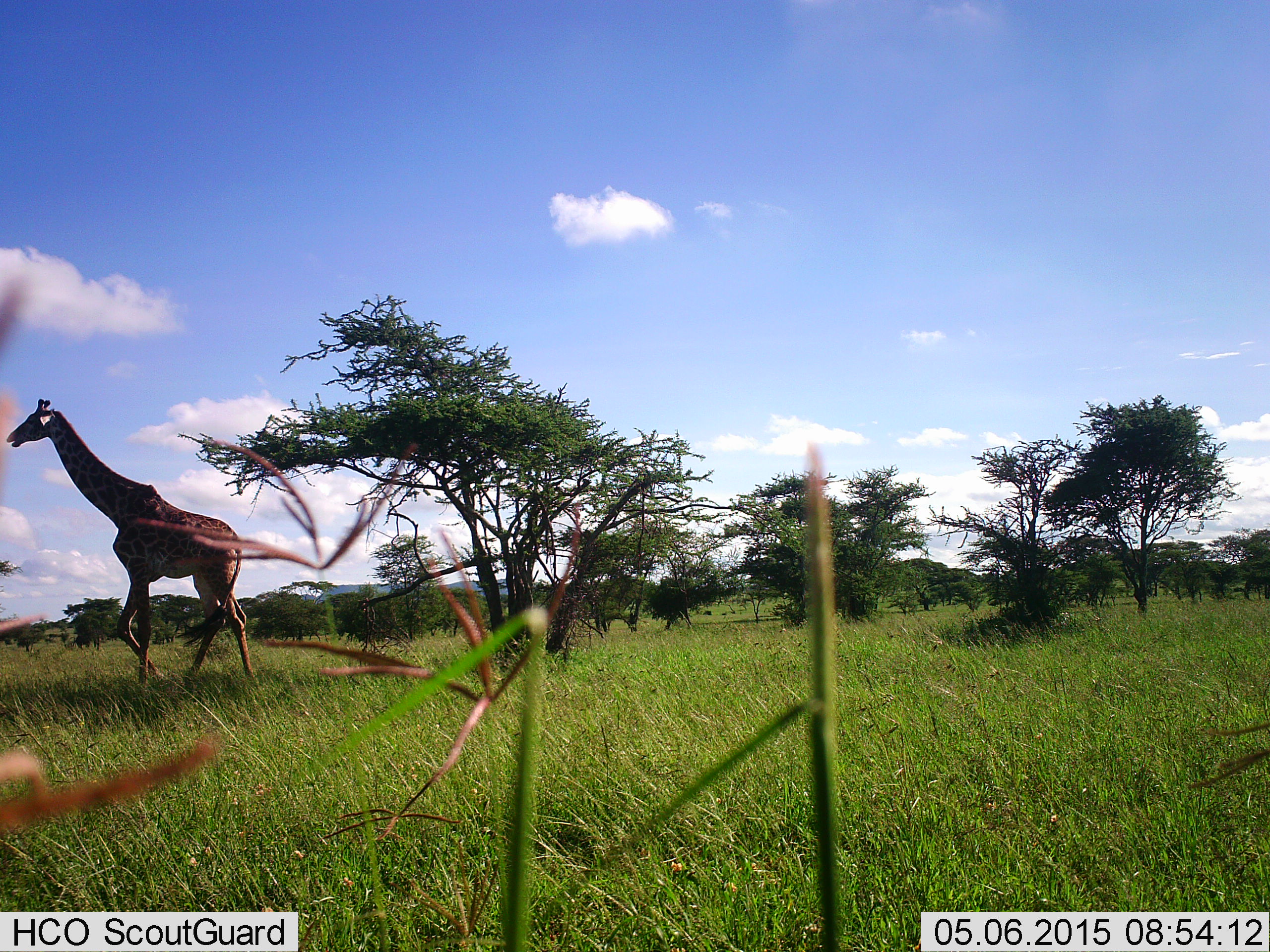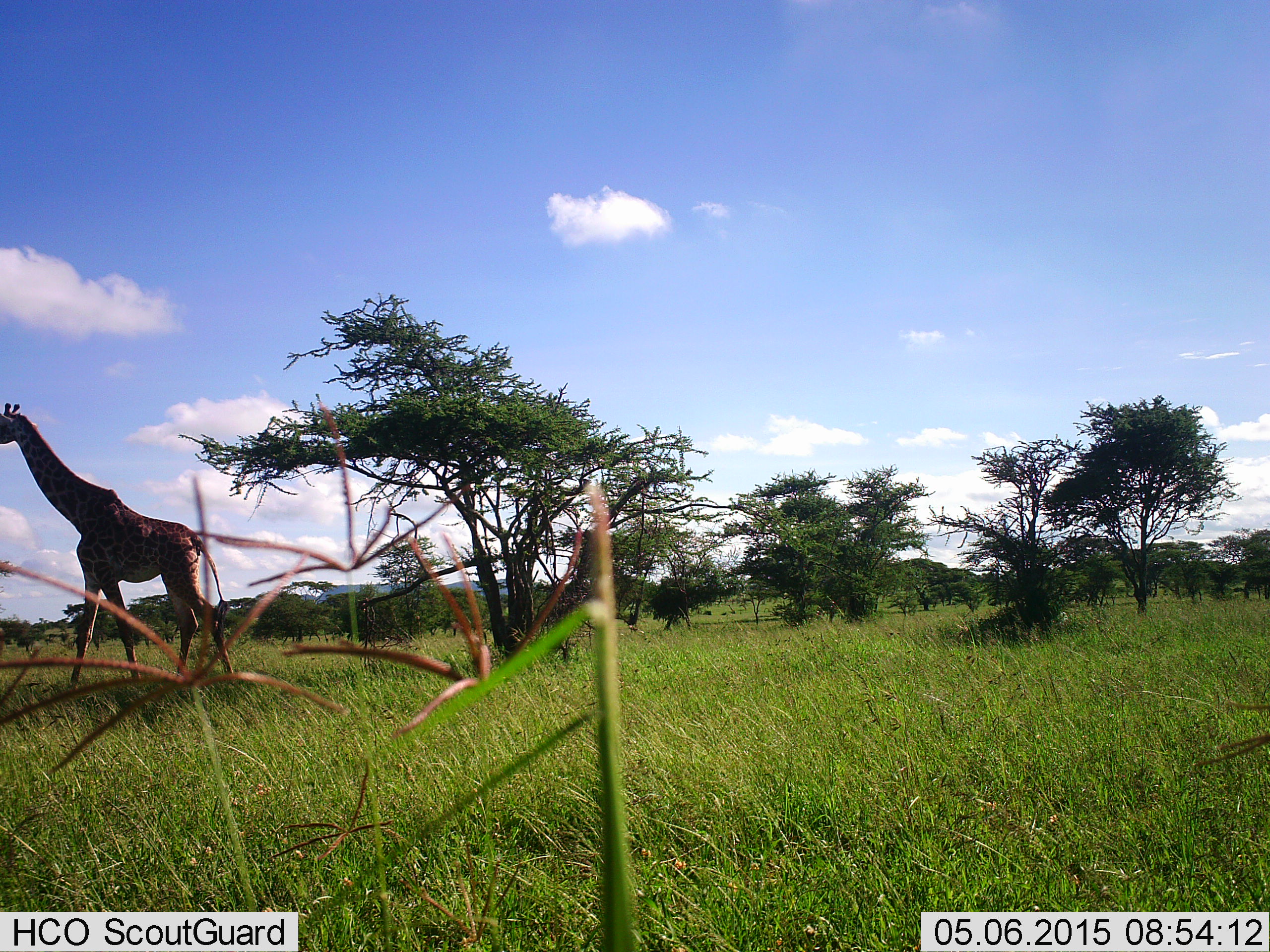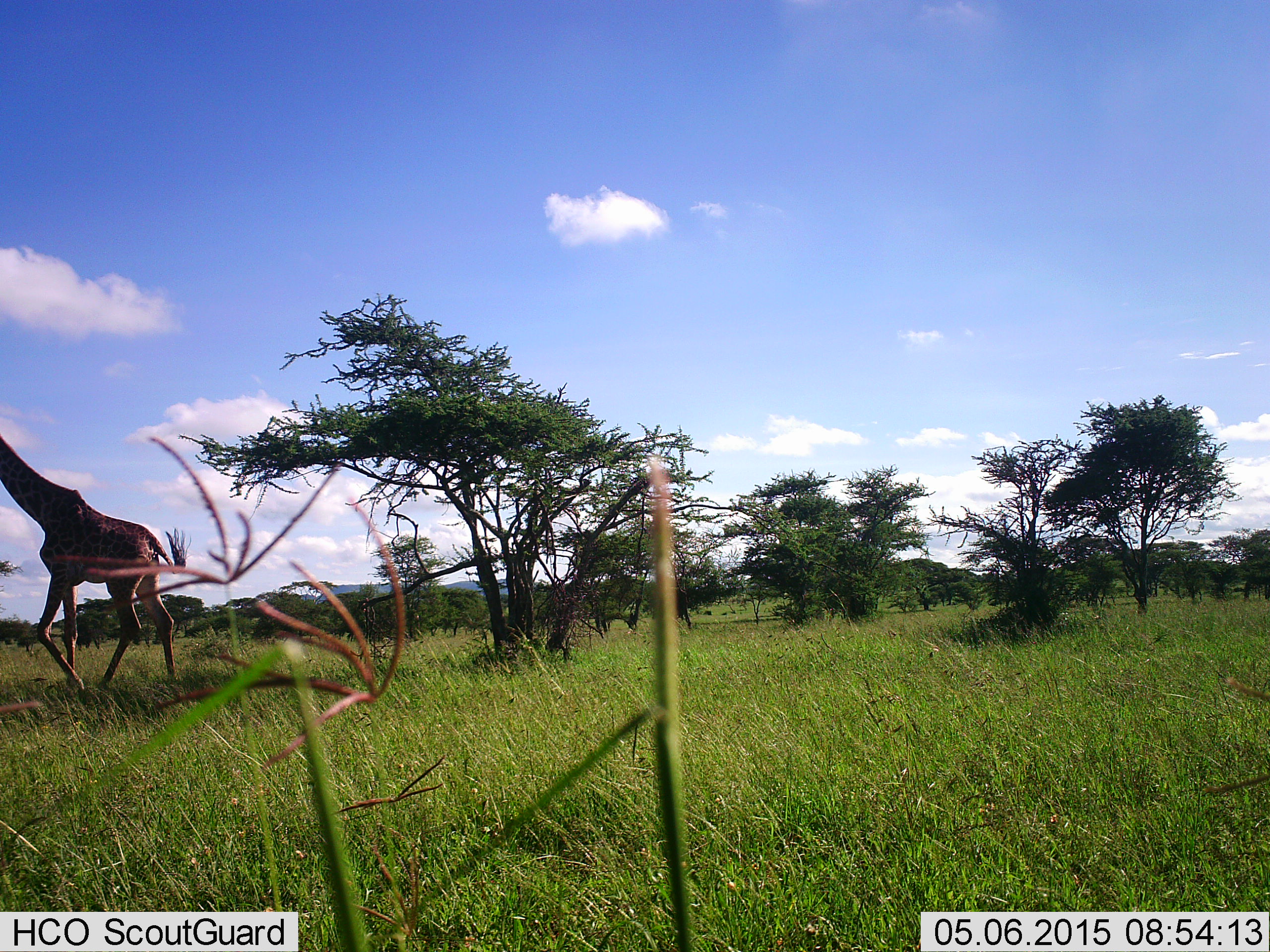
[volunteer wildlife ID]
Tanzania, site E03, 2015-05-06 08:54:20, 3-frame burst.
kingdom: Animalia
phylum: Chordata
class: Mammalia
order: Artiodactyla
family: Giraffidae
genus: Giraffa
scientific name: Giraffa camelopardalis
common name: giraffe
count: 1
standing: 0%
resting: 0%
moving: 100%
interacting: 0%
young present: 0%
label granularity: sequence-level